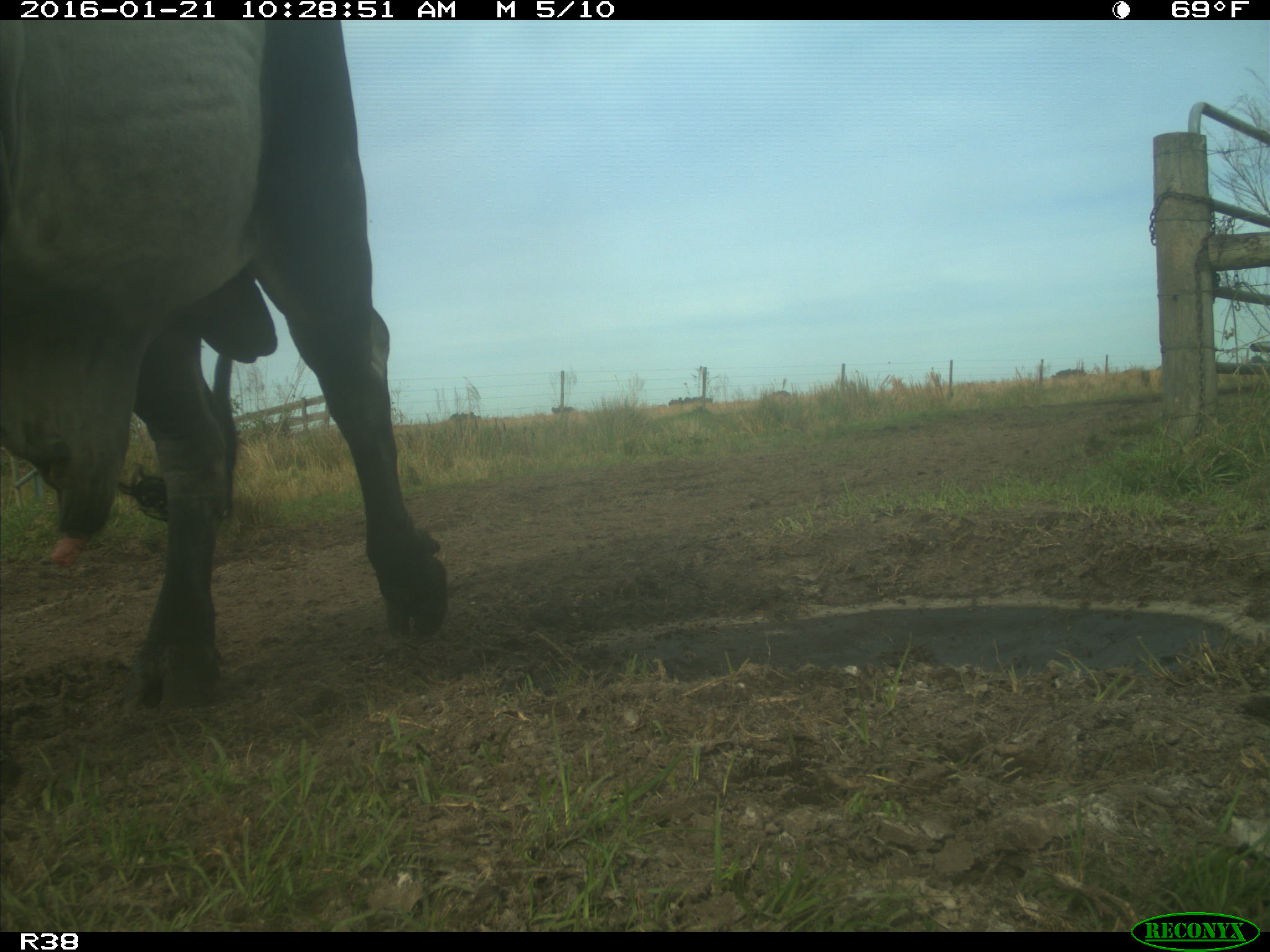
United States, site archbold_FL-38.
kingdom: Animalia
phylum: Chordata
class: Mammalia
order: Artiodactyla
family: Bovidae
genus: Bos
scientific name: Bos taurus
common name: domestic cow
Bos taurus (domestic cow).